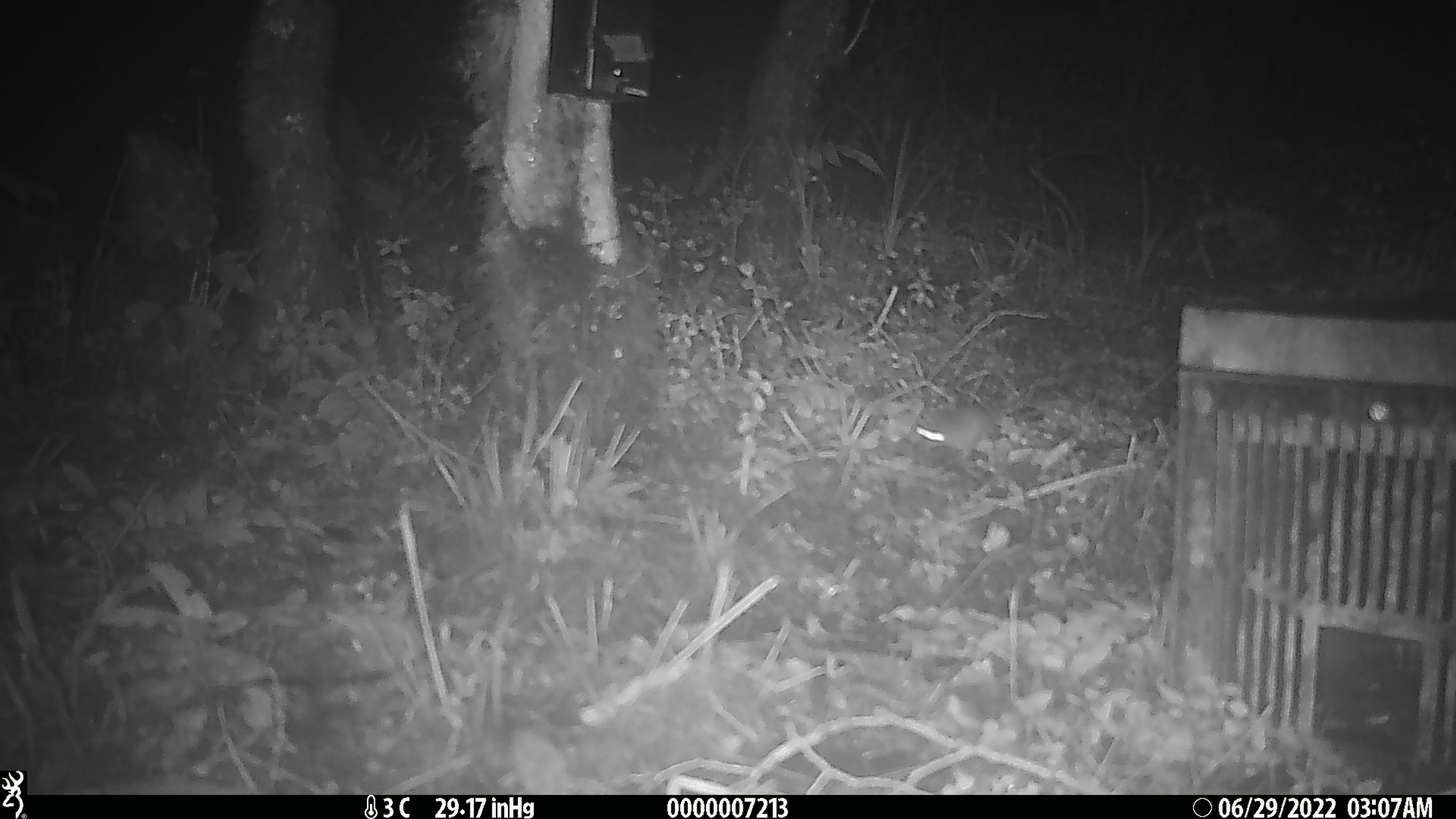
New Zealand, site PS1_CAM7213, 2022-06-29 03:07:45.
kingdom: Animalia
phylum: Chordata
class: Mammalia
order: Rodentia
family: Muridae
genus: Mus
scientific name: Mus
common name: mouse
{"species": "mouse (Mus)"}